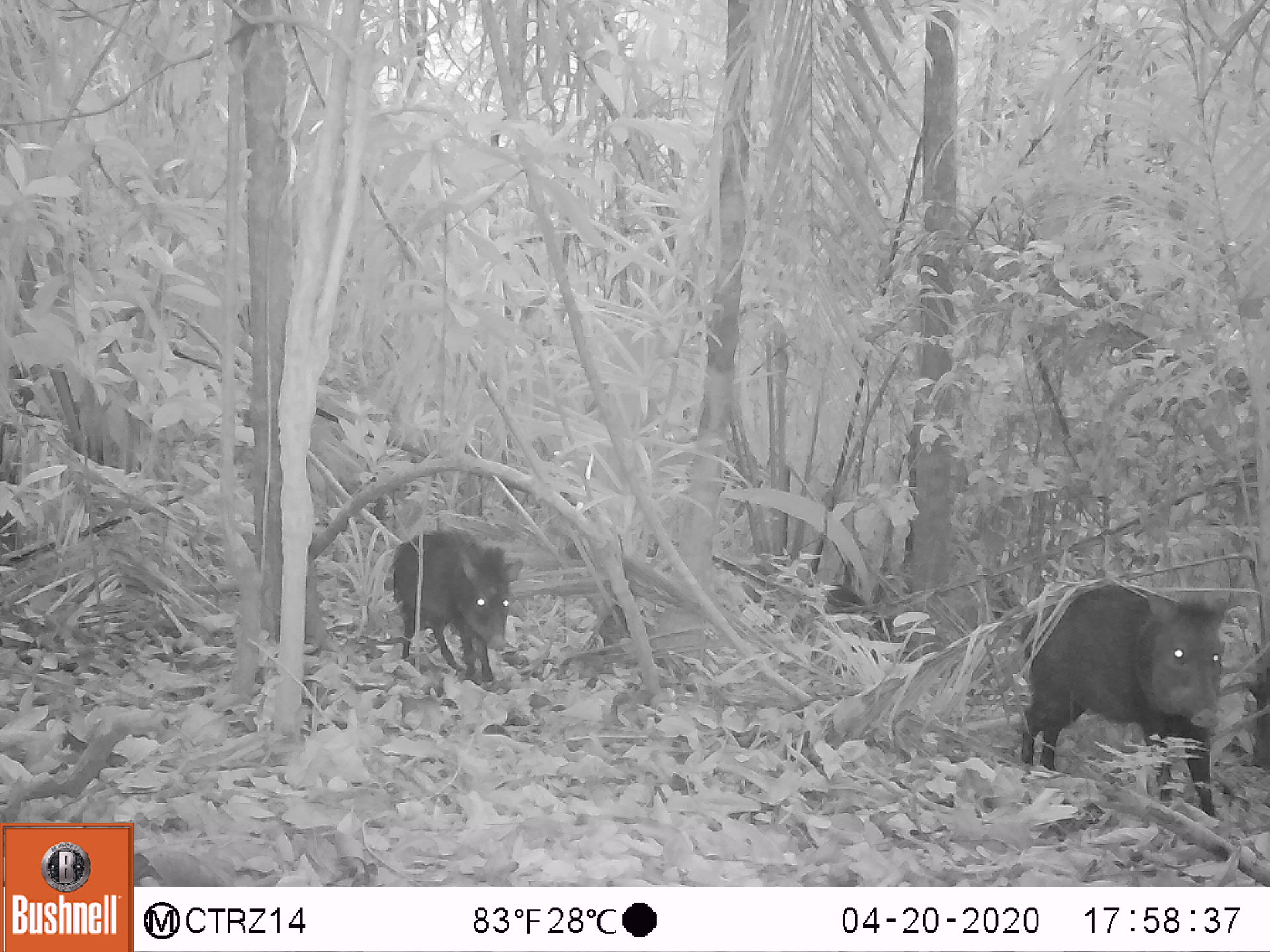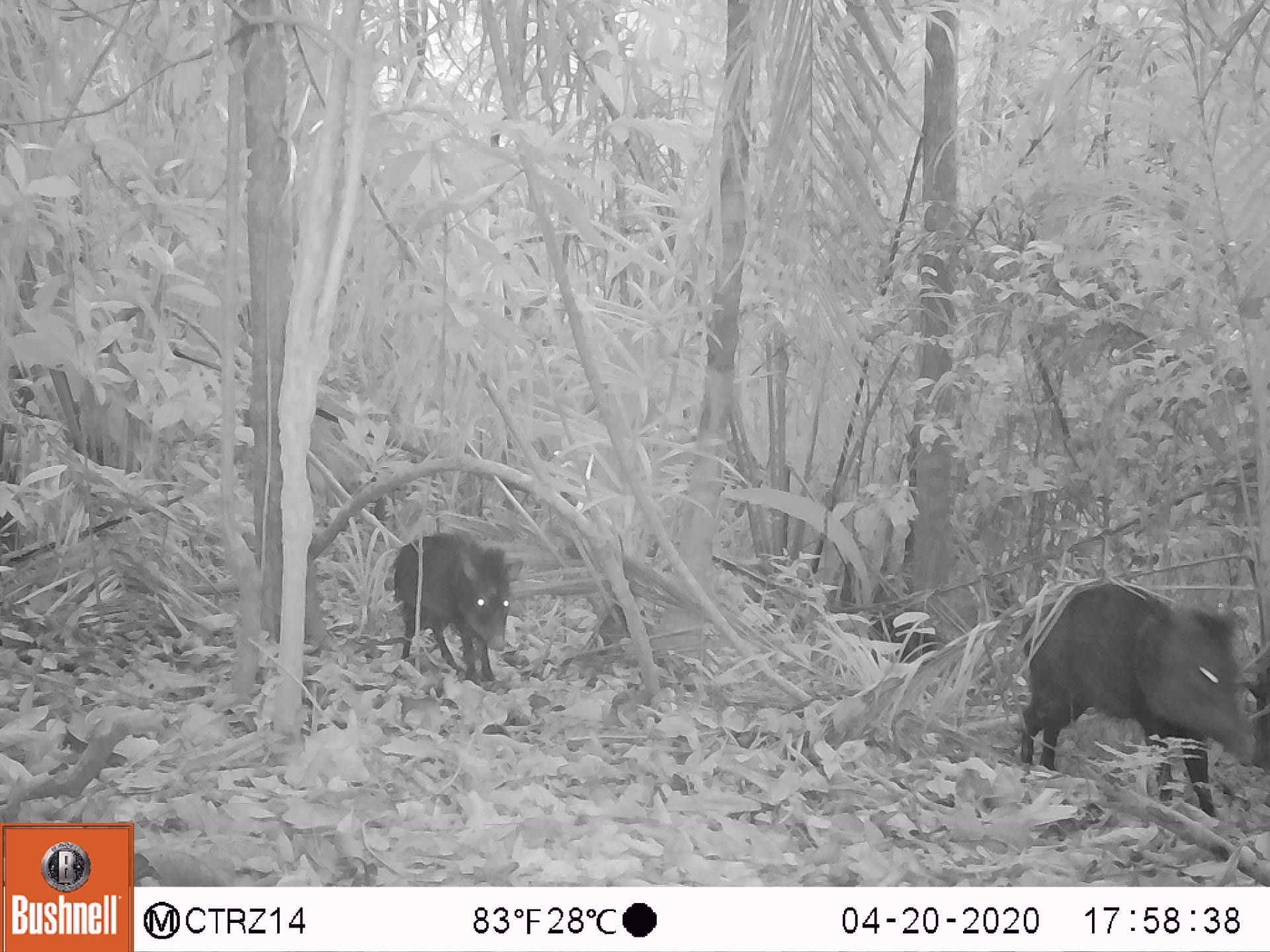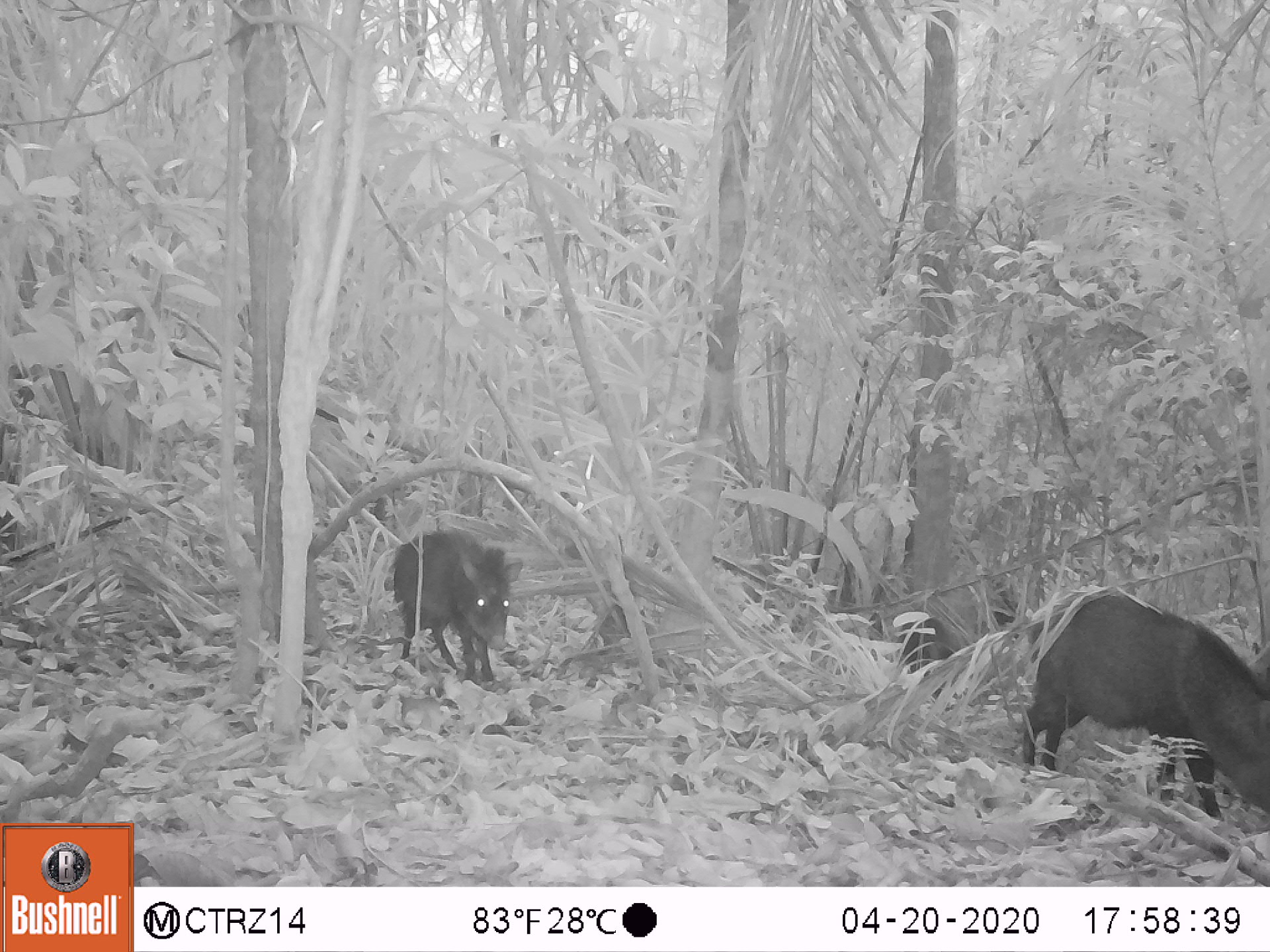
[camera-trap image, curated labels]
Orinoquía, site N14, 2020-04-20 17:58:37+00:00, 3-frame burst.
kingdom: Animalia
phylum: Chordata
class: Mammalia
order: Artiodactyla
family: Tayassuidae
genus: Pecari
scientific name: Pecari tajacu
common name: collared peccary